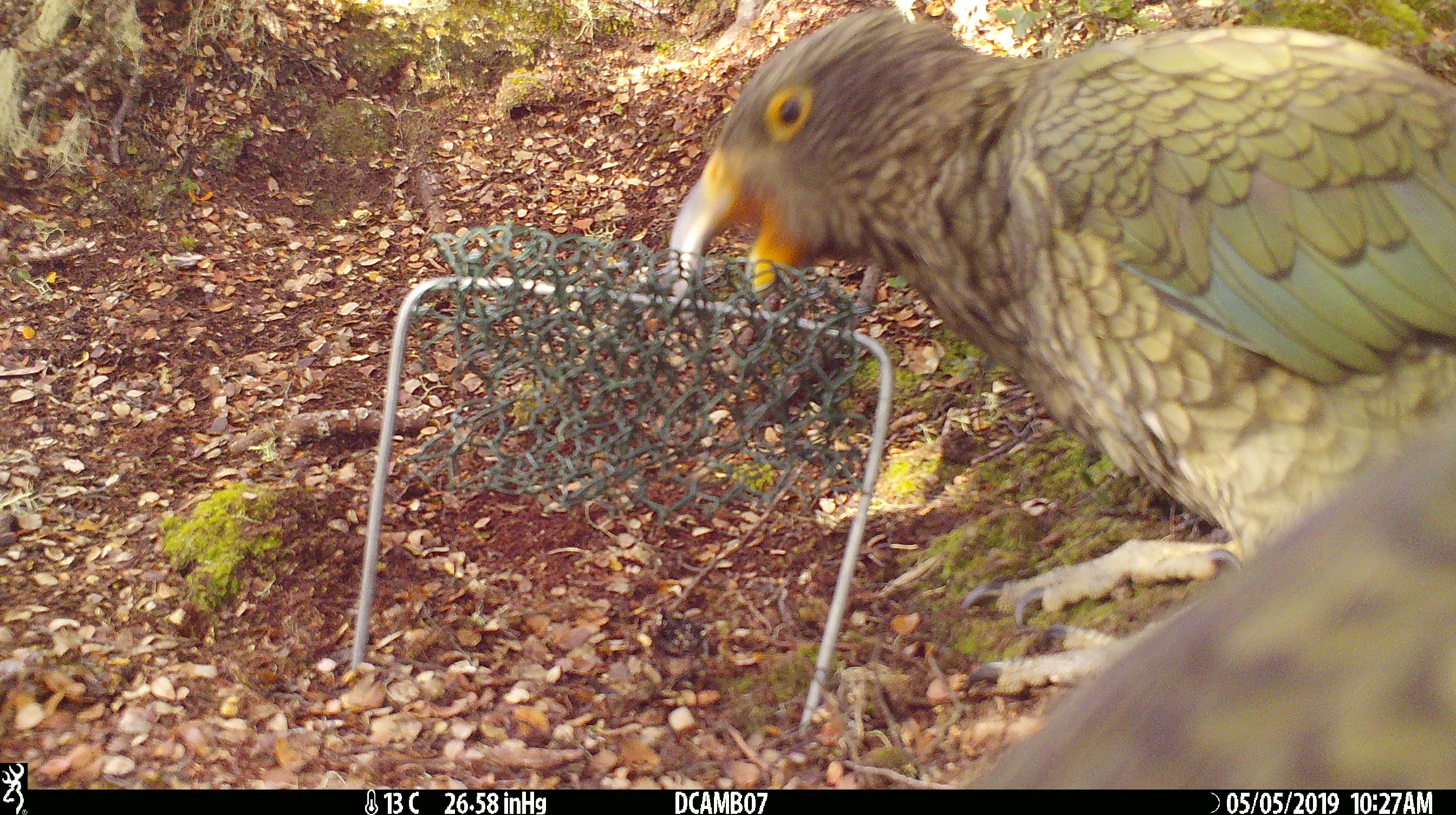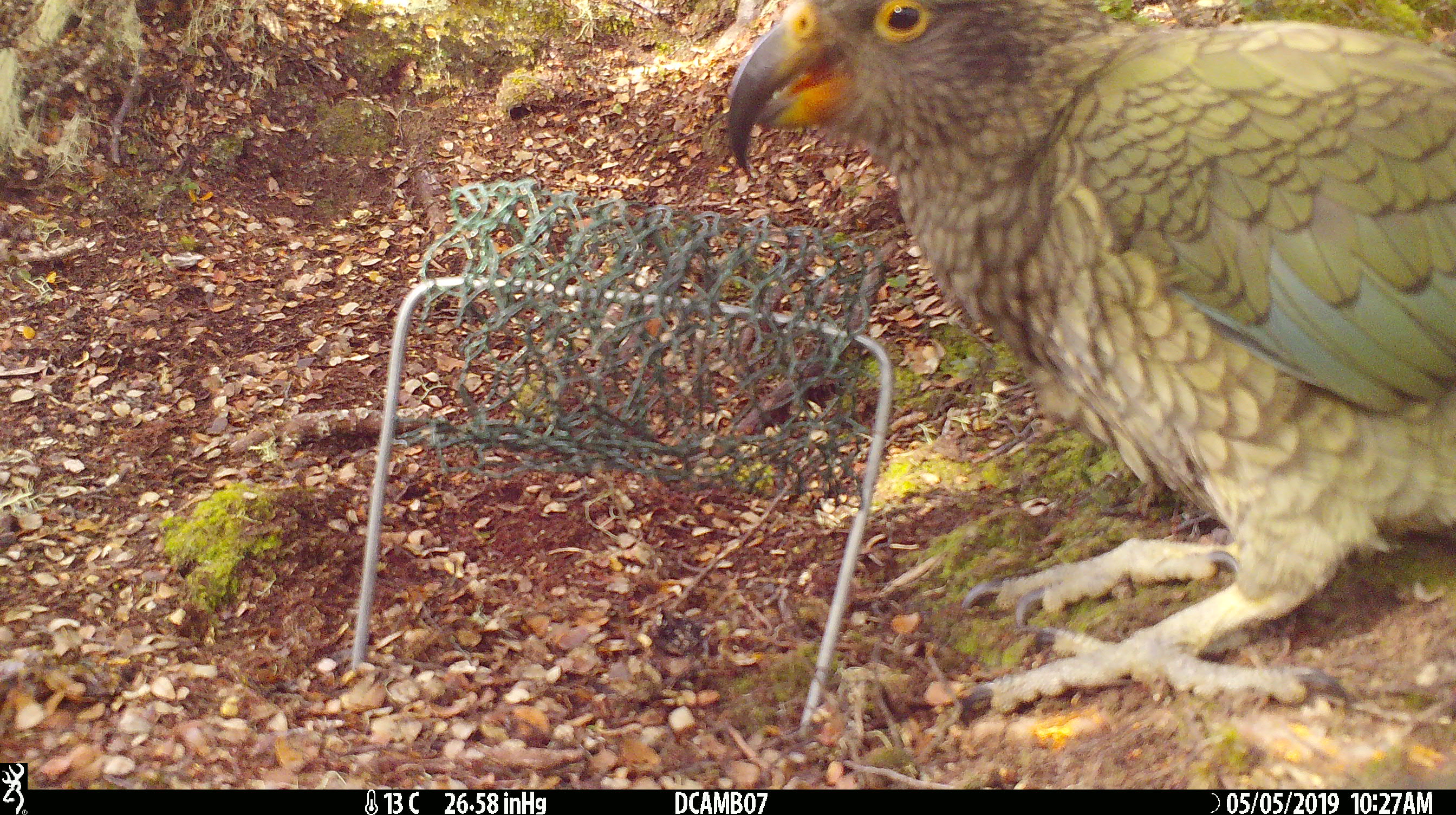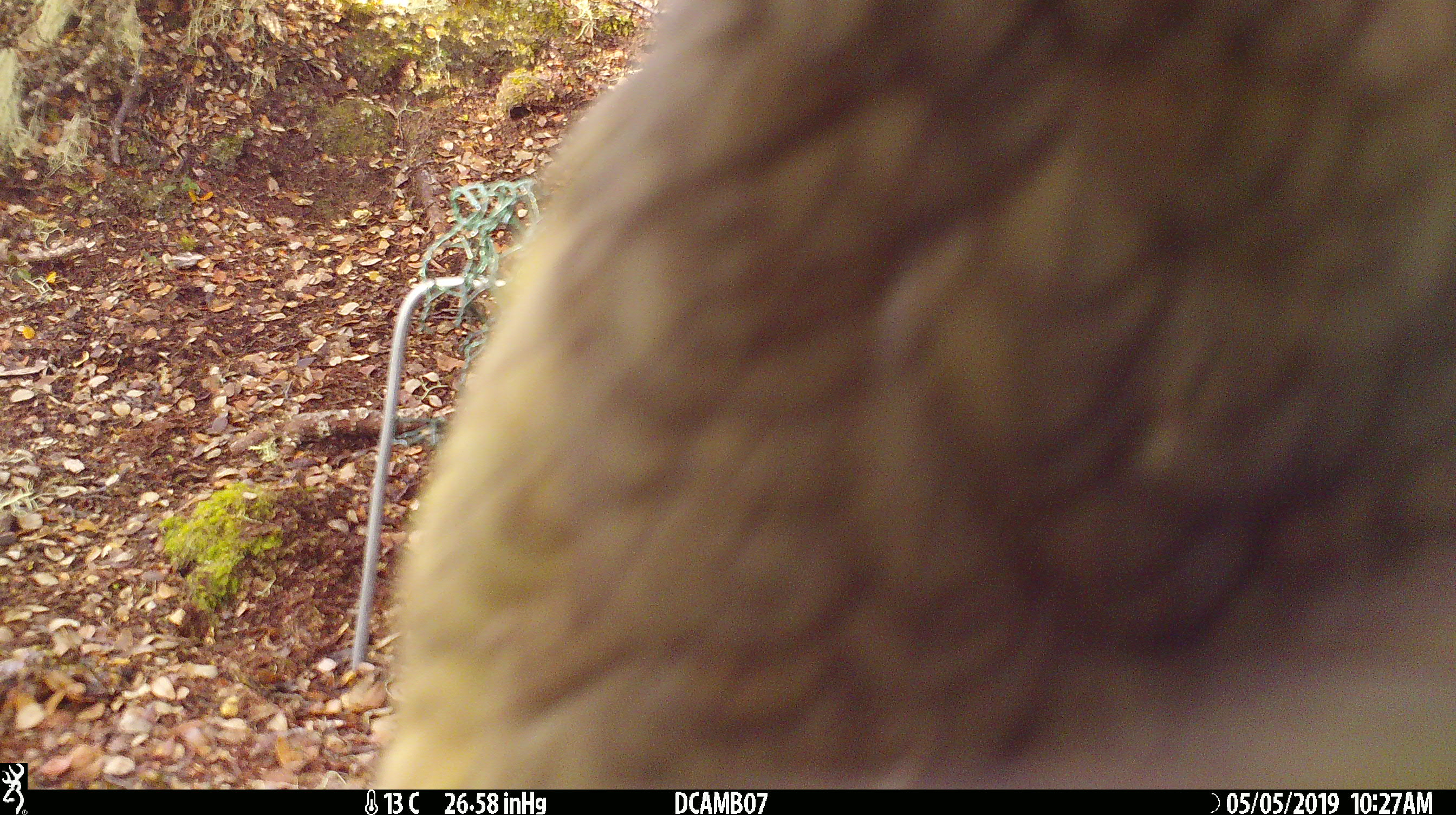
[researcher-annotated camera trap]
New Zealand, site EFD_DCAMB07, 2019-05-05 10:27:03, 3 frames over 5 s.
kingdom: Animalia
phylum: Chordata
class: Aves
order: Psittaciformes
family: Strigopidae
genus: Nestor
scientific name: Nestor notabilis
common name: kea